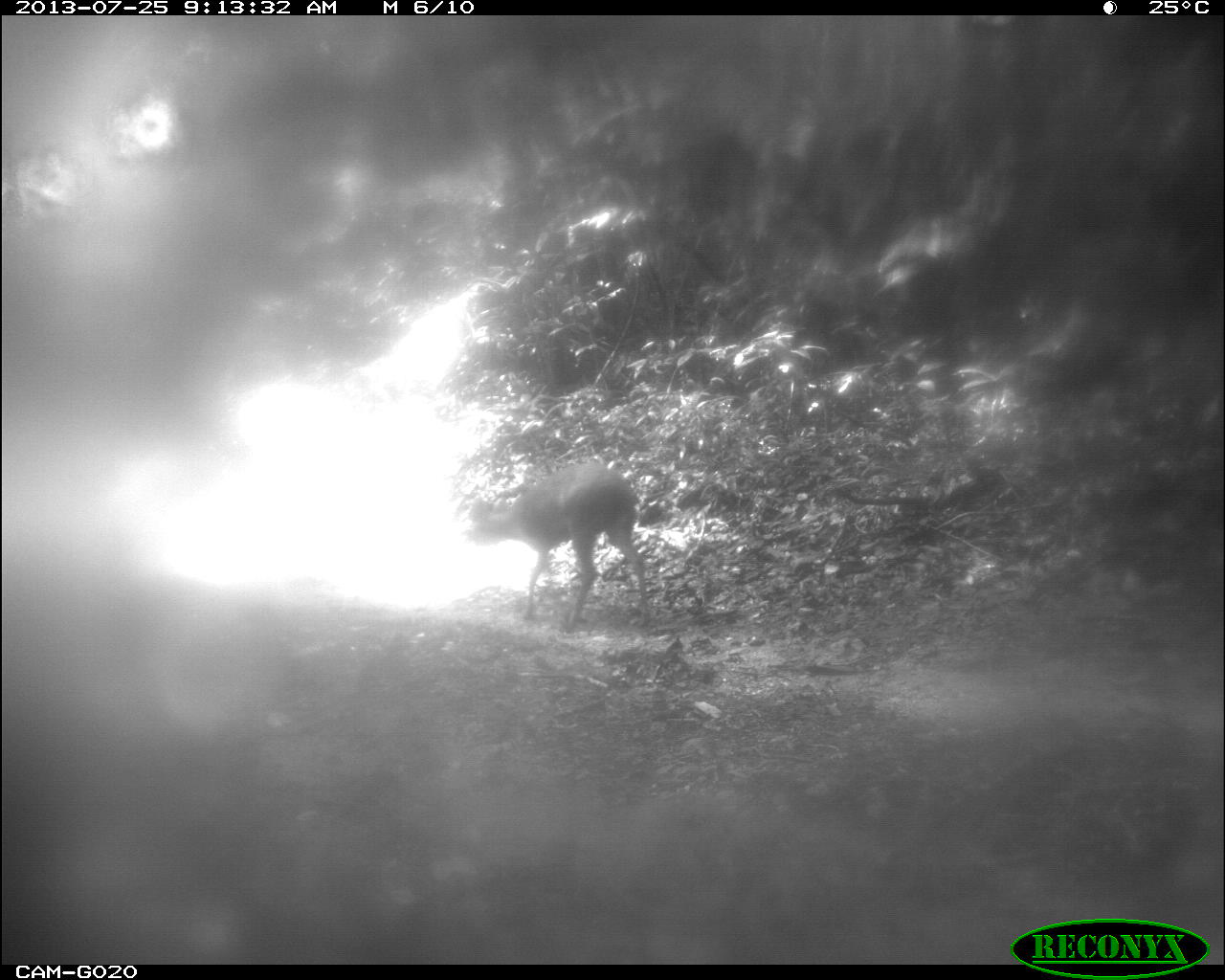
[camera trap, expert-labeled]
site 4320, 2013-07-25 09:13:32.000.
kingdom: Animalia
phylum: Chordata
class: Mammalia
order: Artiodactyla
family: Cervidae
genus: Mazama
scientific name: Mazama temama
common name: central american red brocket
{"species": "Mazama temama (central american red brocket)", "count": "1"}